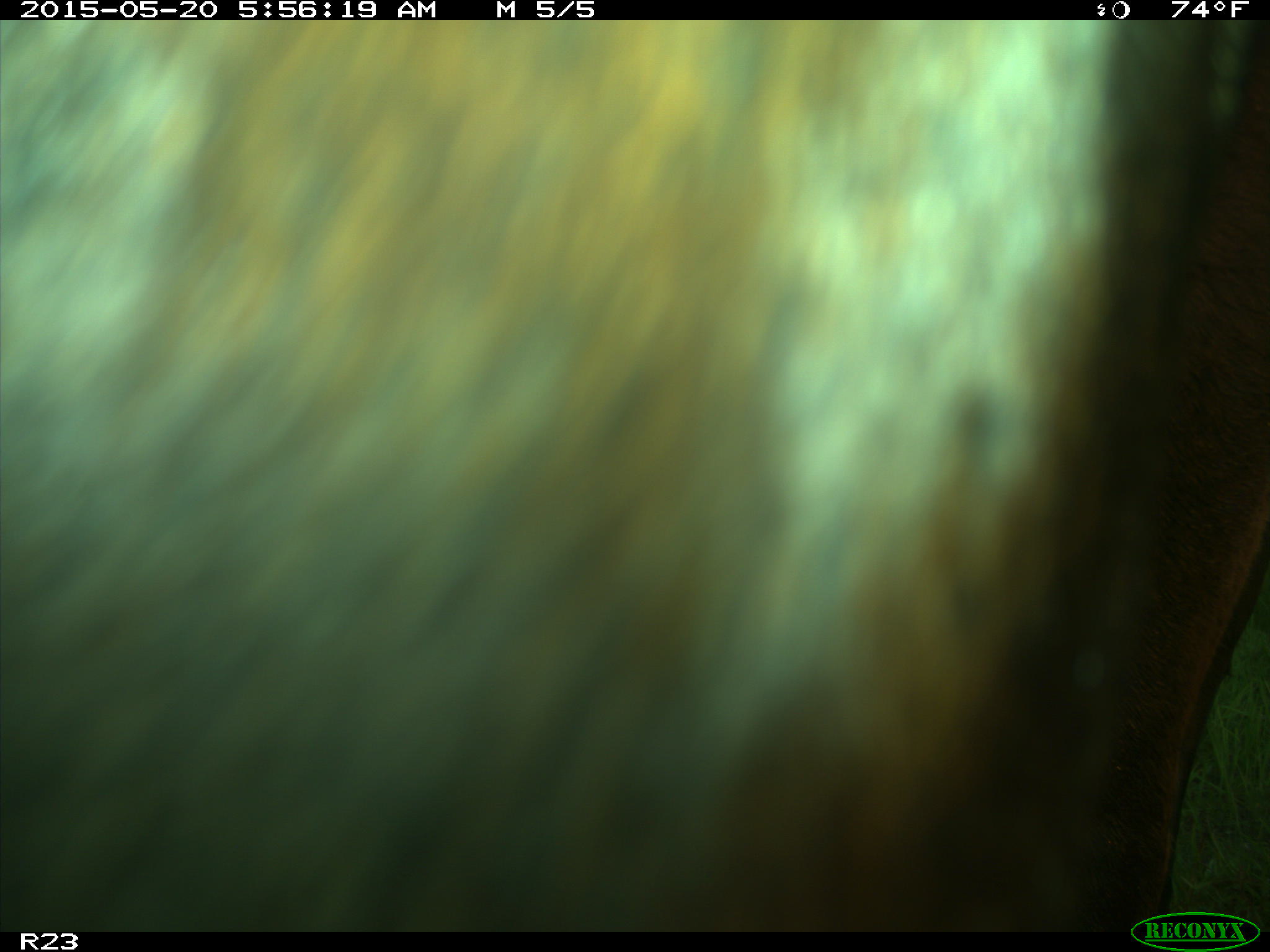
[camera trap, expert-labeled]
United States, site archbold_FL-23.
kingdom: Animalia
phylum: Chordata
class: Mammalia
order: Artiodactyla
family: Bovidae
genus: Bos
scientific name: Bos taurus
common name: domestic cow